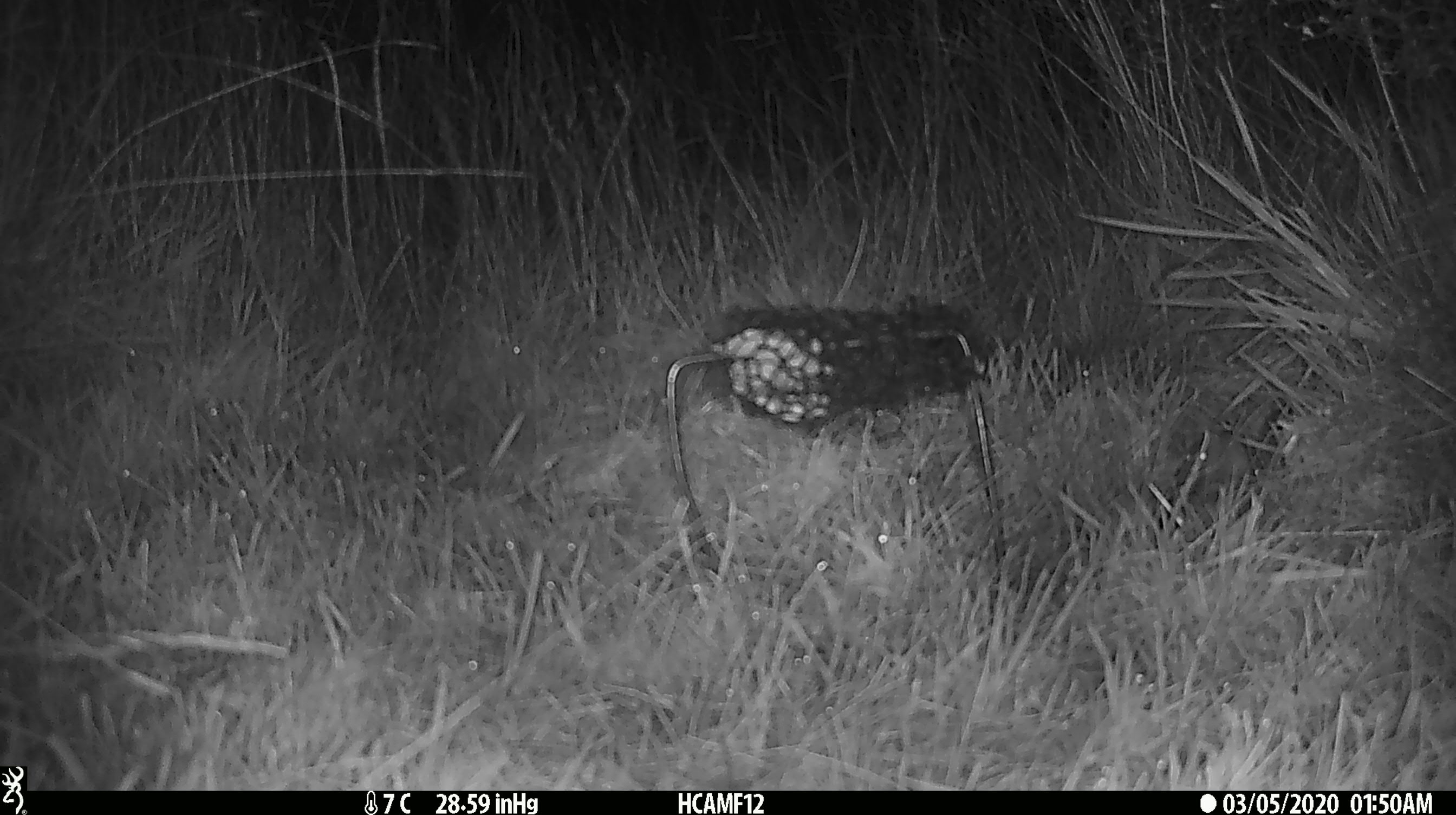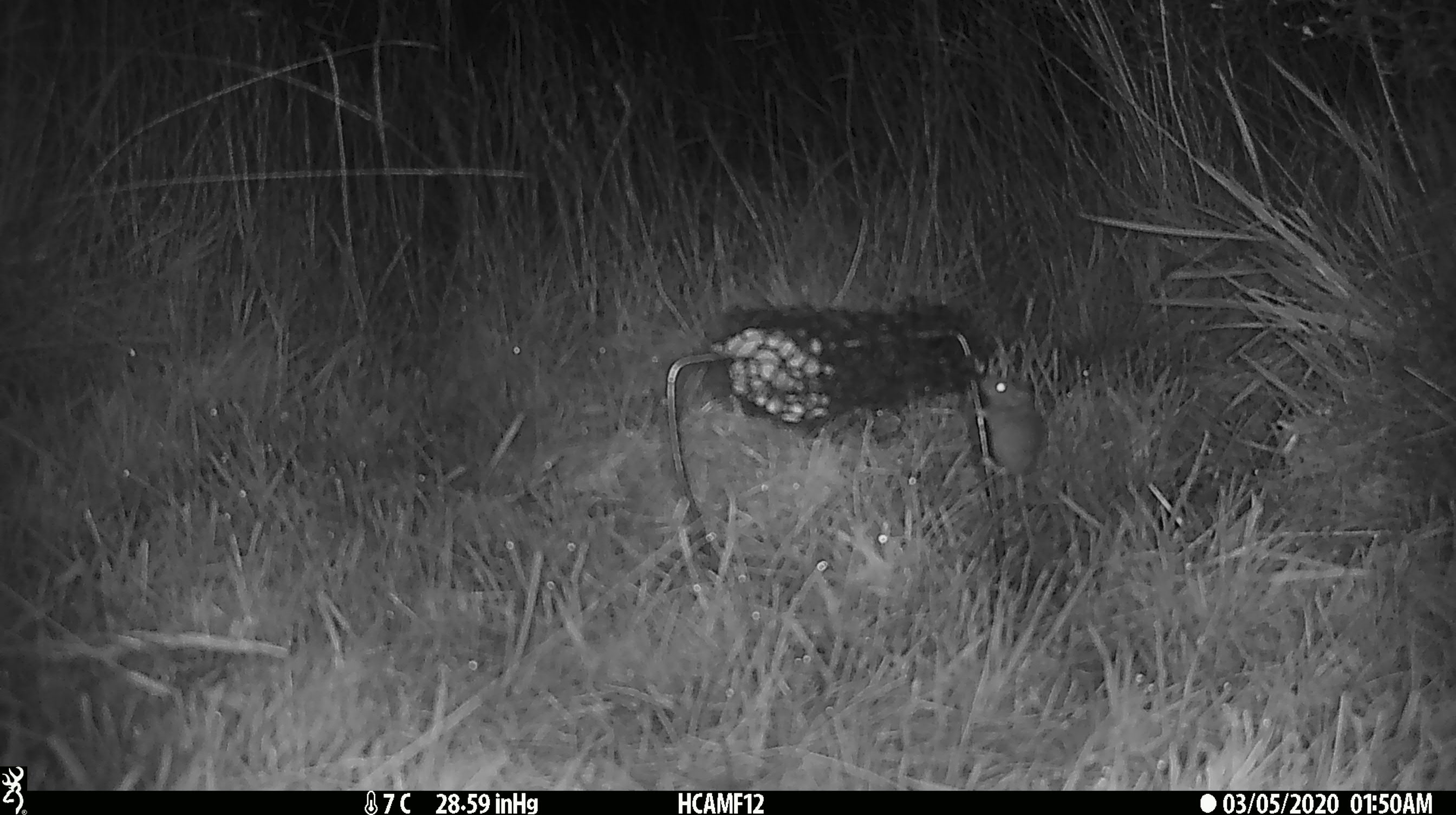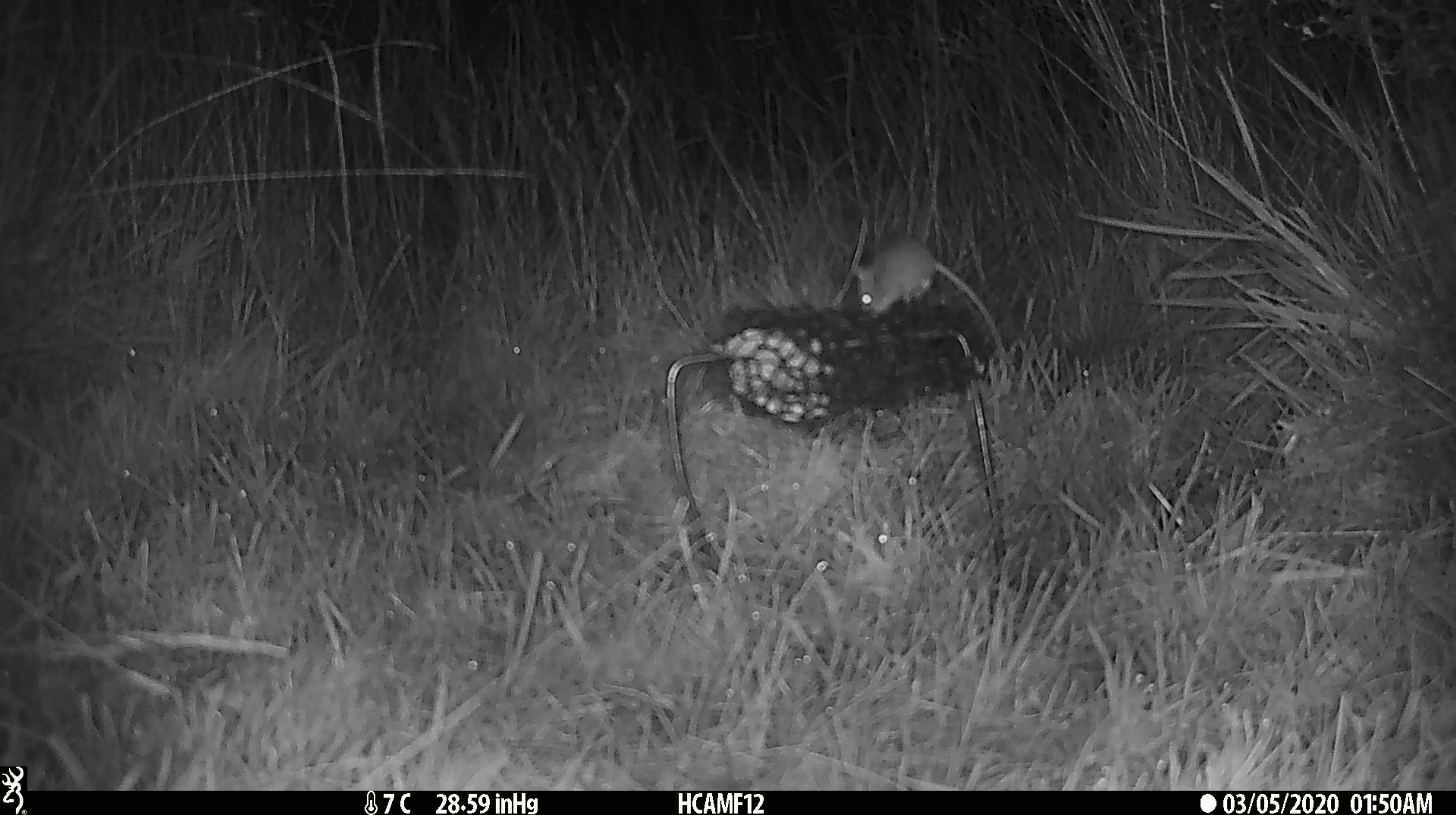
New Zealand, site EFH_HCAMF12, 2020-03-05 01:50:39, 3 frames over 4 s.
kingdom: Animalia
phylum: Chordata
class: Mammalia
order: Rodentia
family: Muridae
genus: Mus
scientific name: Mus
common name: mouse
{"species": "mouse (Mus)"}